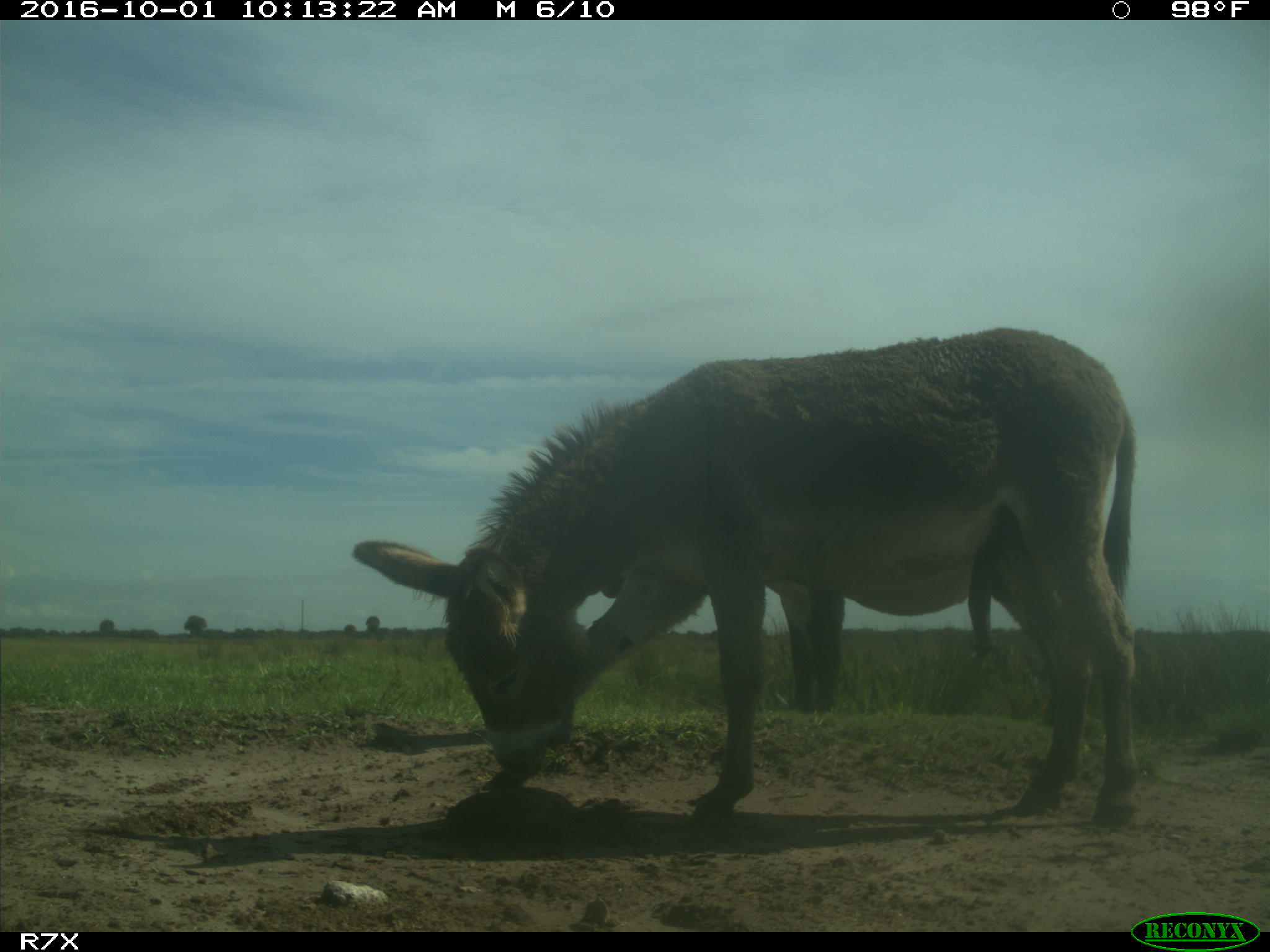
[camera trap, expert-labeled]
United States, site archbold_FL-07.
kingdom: Animalia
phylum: Chordata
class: Mammalia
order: Perissodactyla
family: Equidae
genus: Equus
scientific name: Equus africanus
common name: african wild ass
Equus africanus (african wild ass).